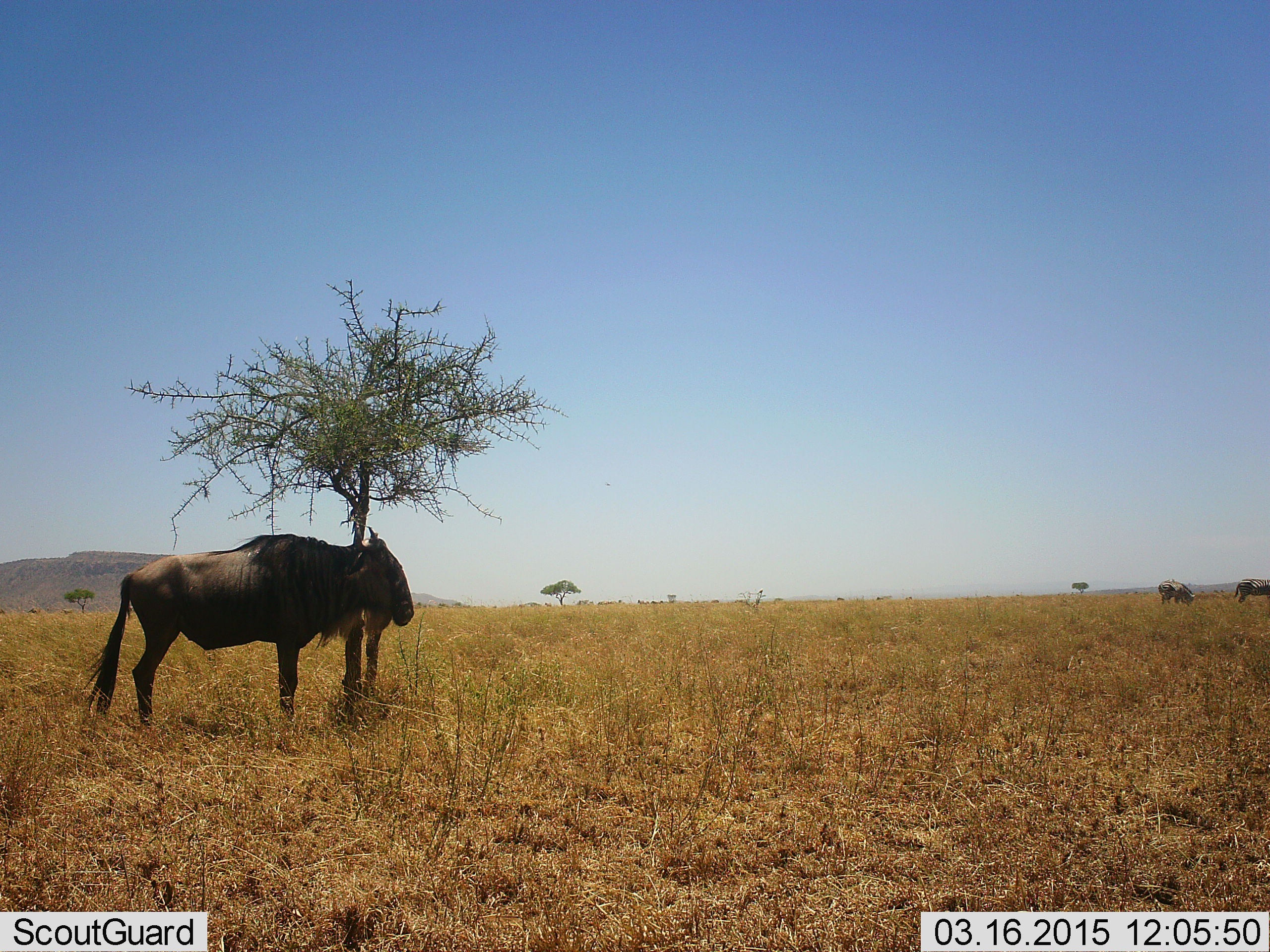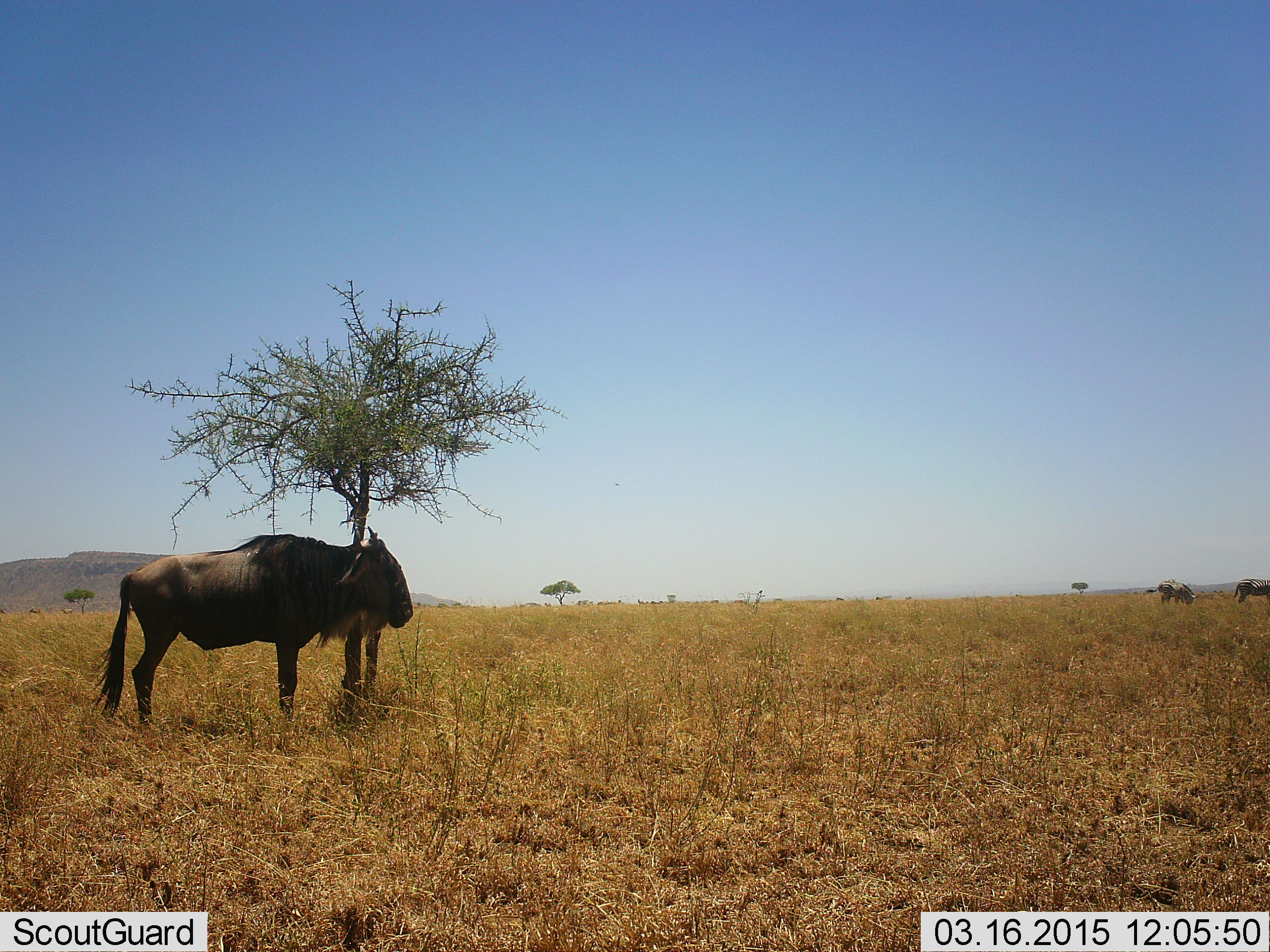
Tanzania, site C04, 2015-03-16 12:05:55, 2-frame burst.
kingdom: Animalia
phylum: Chordata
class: Mammalia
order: Artiodactyla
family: Bovidae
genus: Connochaetes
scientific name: Connochaetes taurinus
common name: blue wildebeest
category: wildebeest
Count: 3.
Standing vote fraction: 90%.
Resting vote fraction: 0%.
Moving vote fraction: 0%.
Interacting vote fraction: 0%.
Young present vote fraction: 0%.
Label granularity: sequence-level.